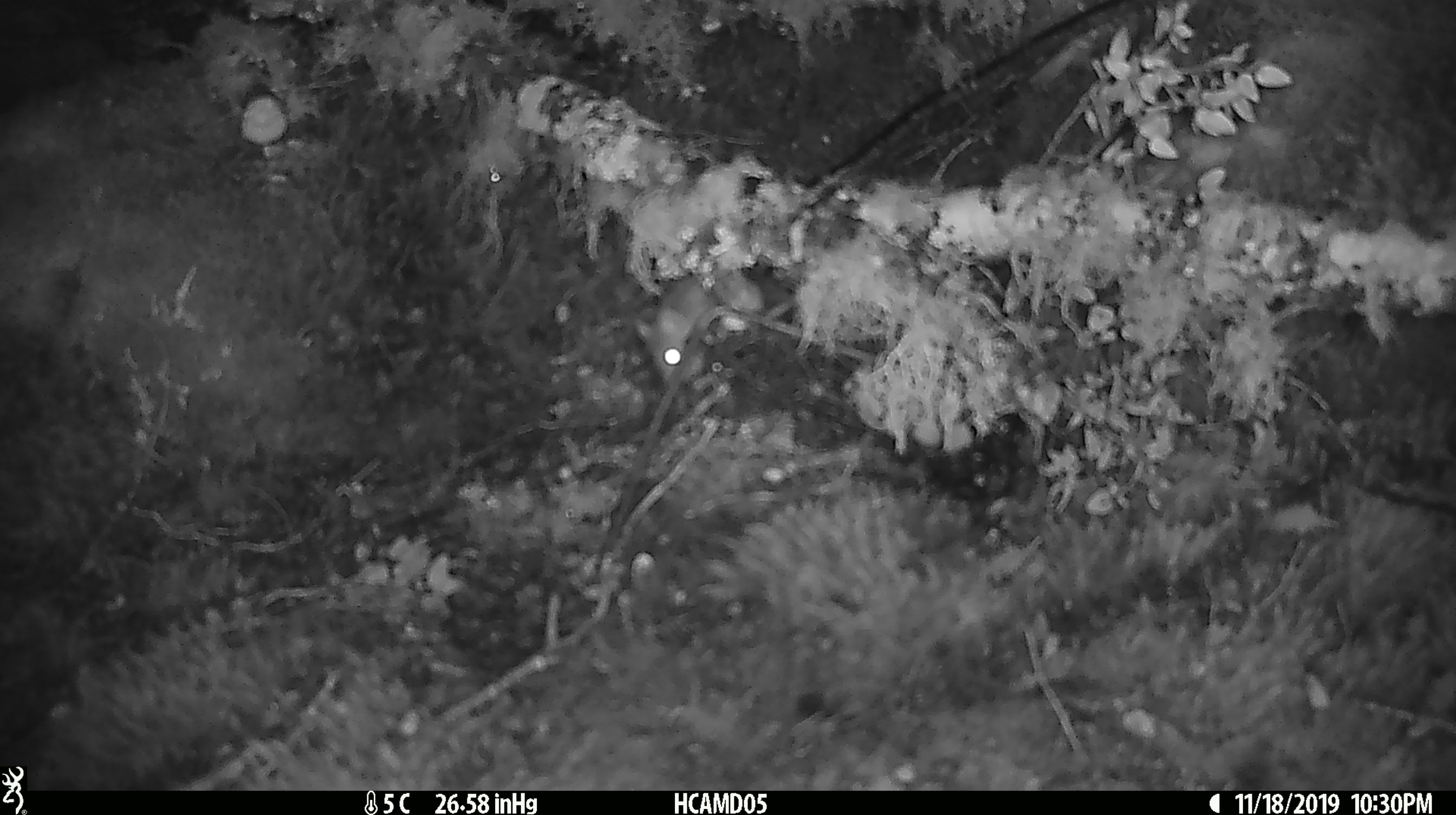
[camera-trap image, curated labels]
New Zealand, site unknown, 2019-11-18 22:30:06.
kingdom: Animalia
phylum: Chordata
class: Mammalia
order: Rodentia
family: Muridae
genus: Mus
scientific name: Mus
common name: mouse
Mouse (Mus).